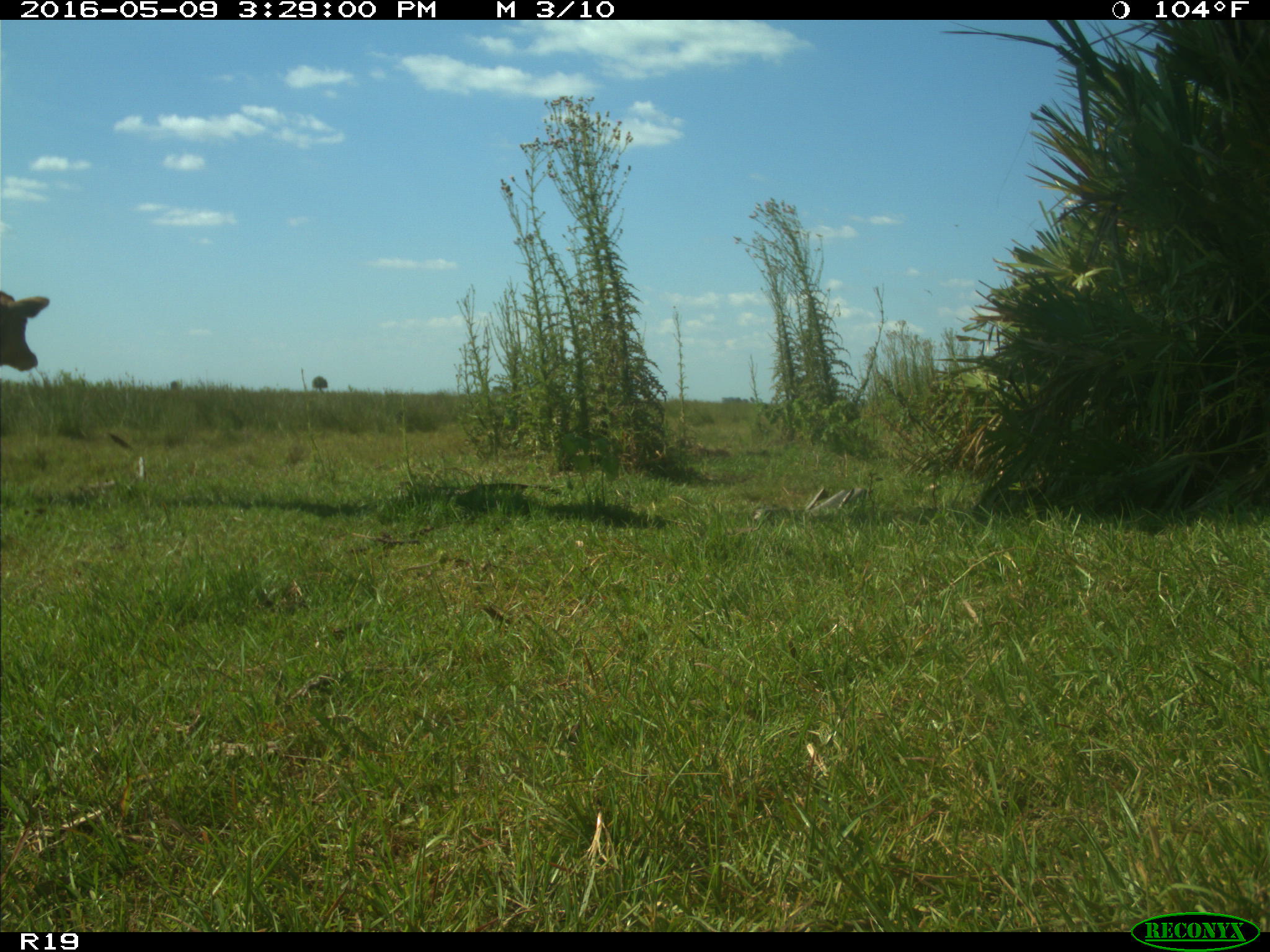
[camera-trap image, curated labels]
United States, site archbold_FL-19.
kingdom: Animalia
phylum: Chordata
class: Mammalia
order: Artiodactyla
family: Bovidae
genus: Bos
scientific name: Bos taurus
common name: domestic cow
Bos taurus (domestic cow).